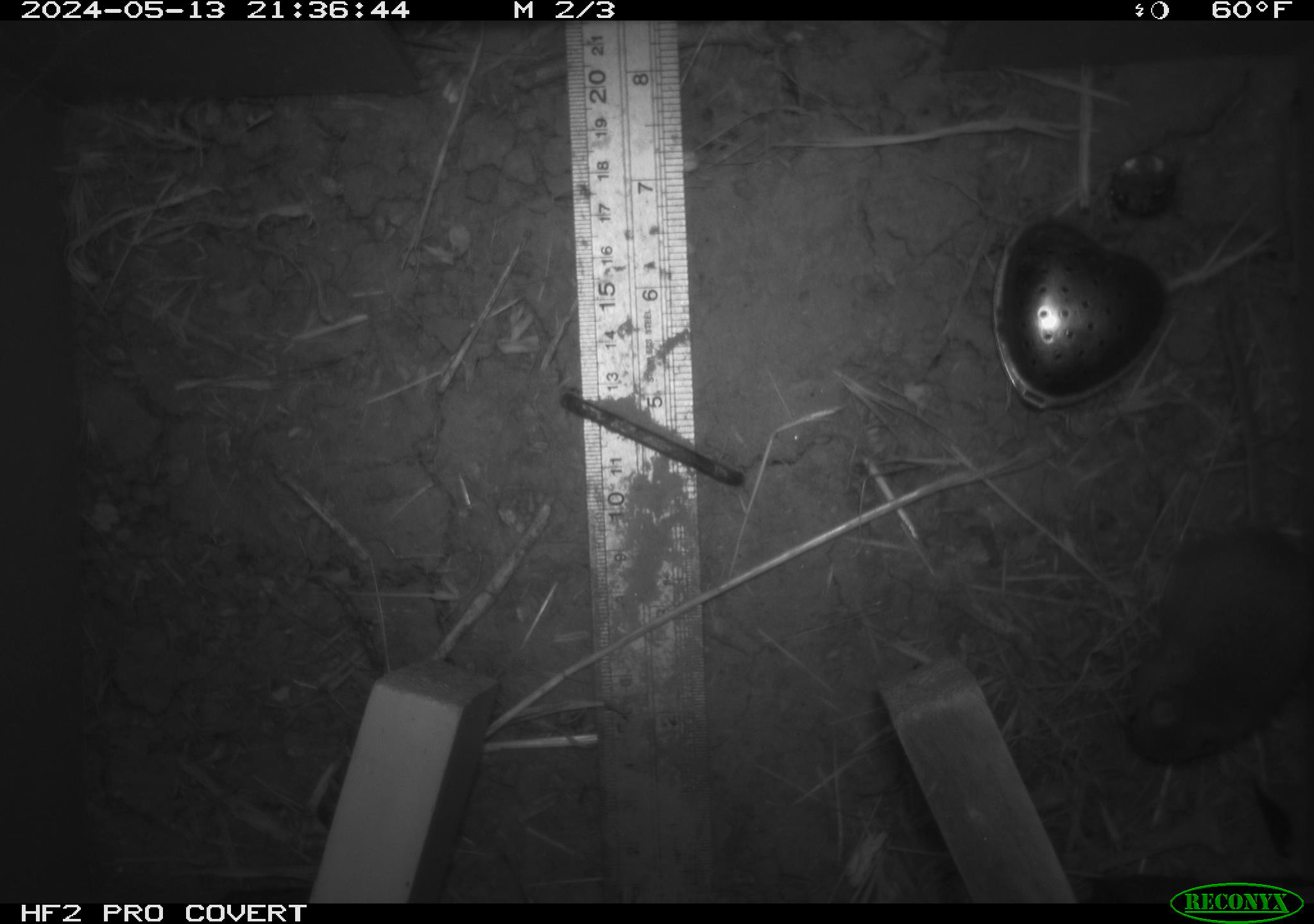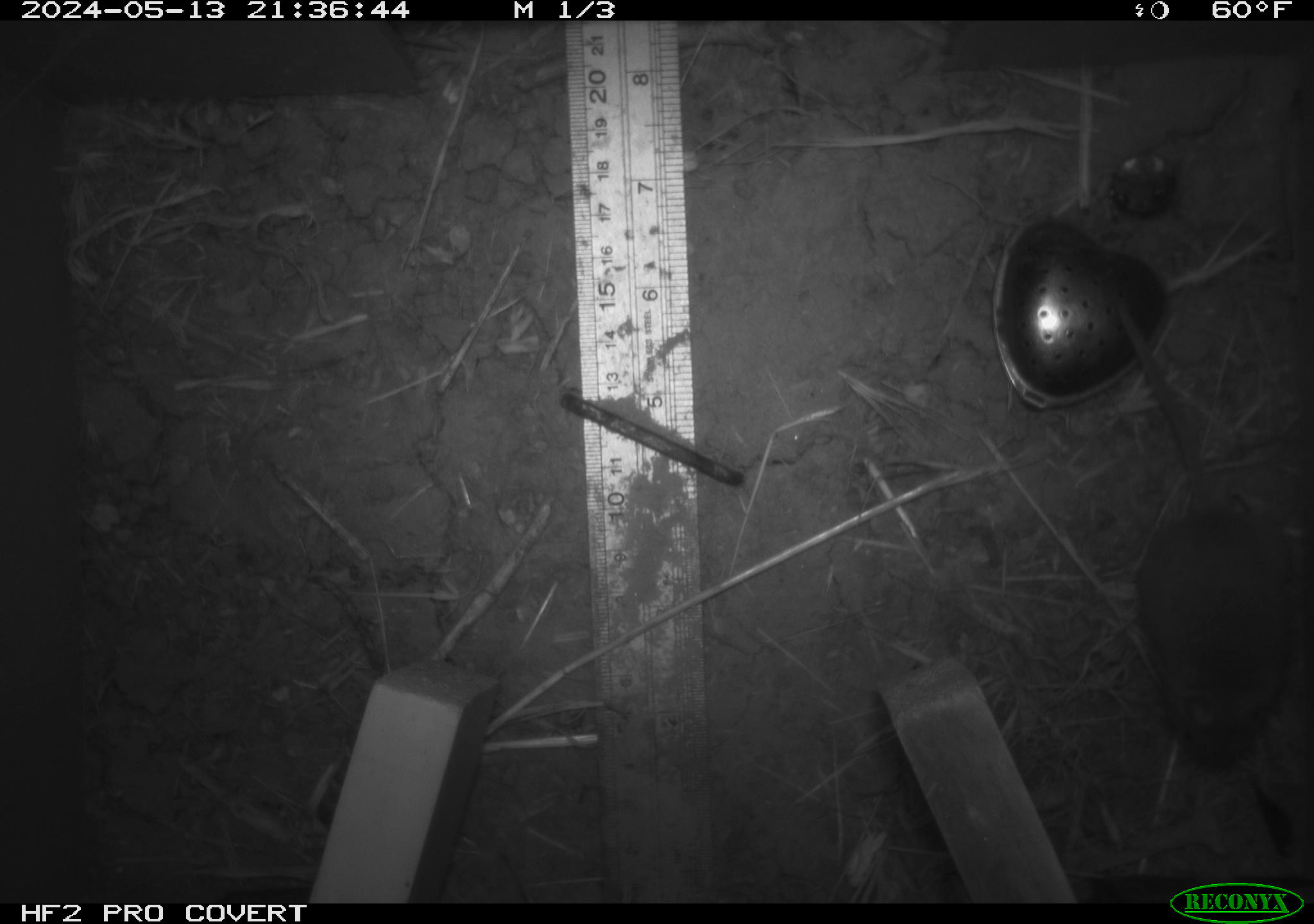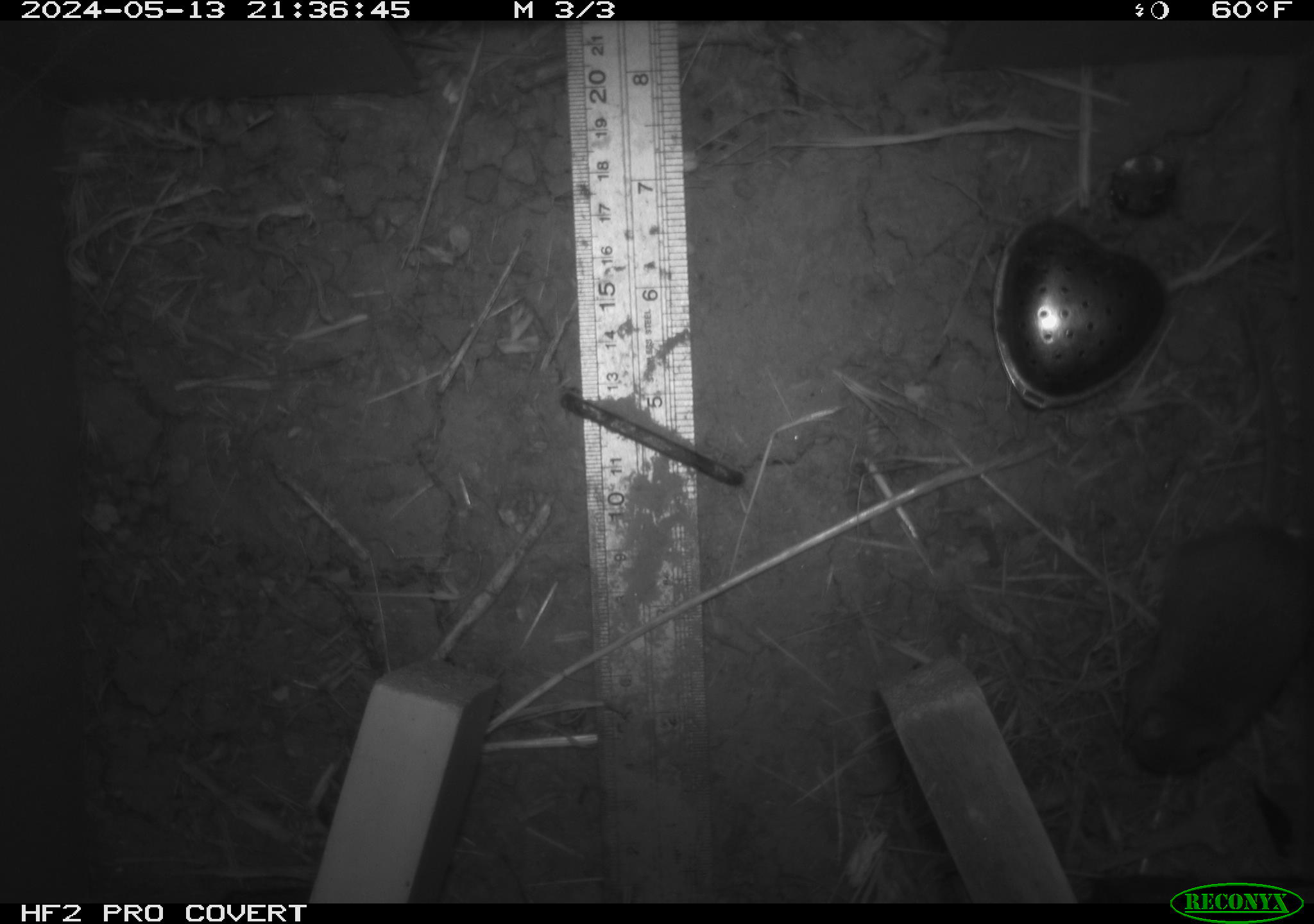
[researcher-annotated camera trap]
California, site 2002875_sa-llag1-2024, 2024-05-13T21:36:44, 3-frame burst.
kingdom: Animalia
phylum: Chordata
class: Mammalia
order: Rodentia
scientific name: Rodentia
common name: mouse species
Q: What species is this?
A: Mouse species (Rodentia).